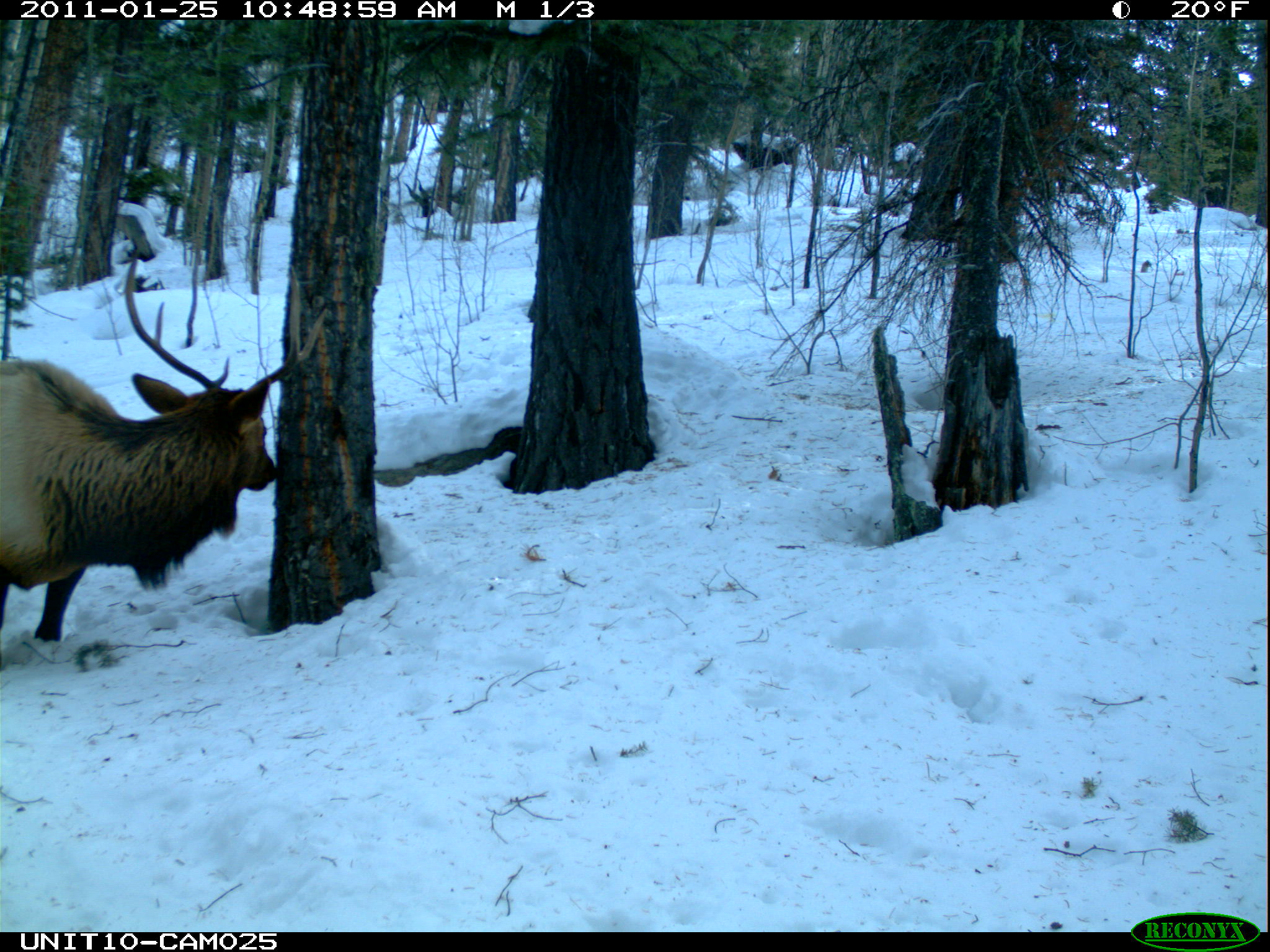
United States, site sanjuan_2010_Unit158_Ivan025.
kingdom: Animalia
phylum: Chordata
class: Mammalia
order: Artiodactyla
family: Cervidae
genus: Cervus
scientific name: Cervus elaphus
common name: red deer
Cervus elaphus (red deer).